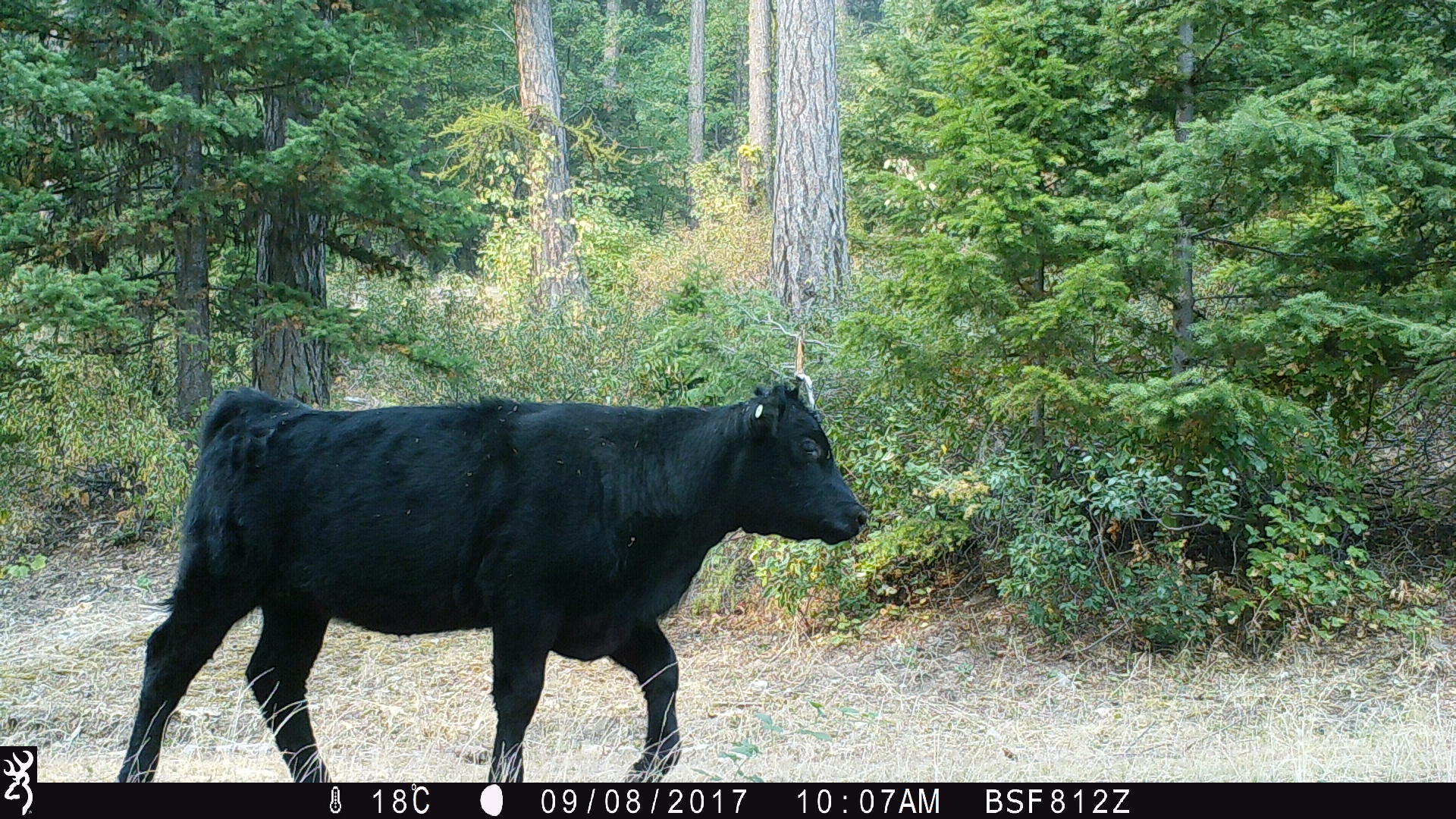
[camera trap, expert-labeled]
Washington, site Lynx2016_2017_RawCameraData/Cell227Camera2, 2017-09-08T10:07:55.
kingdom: Animalia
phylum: Chordata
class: Mammalia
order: Artiodactyla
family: Bovidae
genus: Bos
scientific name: Bos taurus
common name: domestic cattle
Domestic cattle (Bos taurus). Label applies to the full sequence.